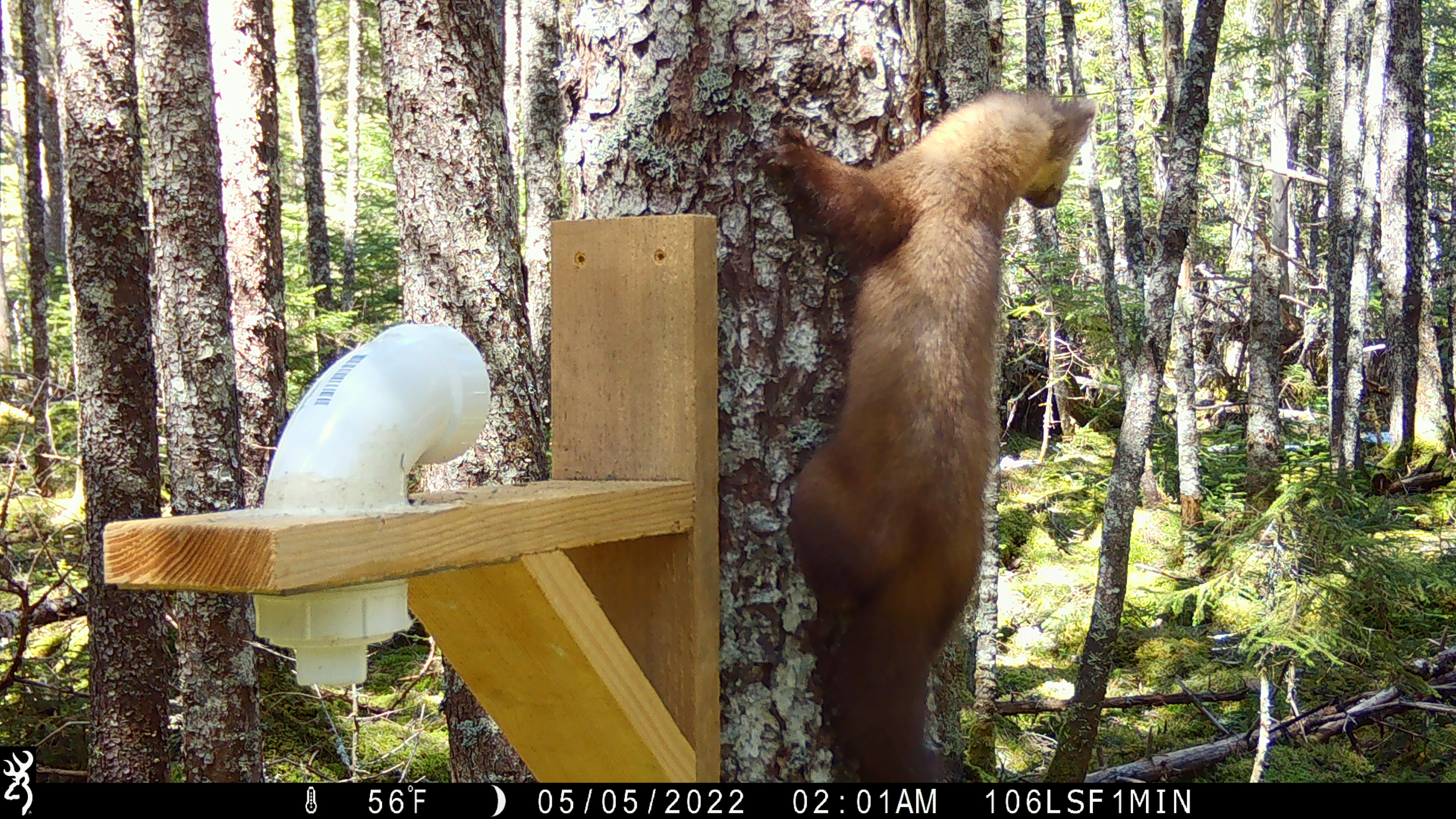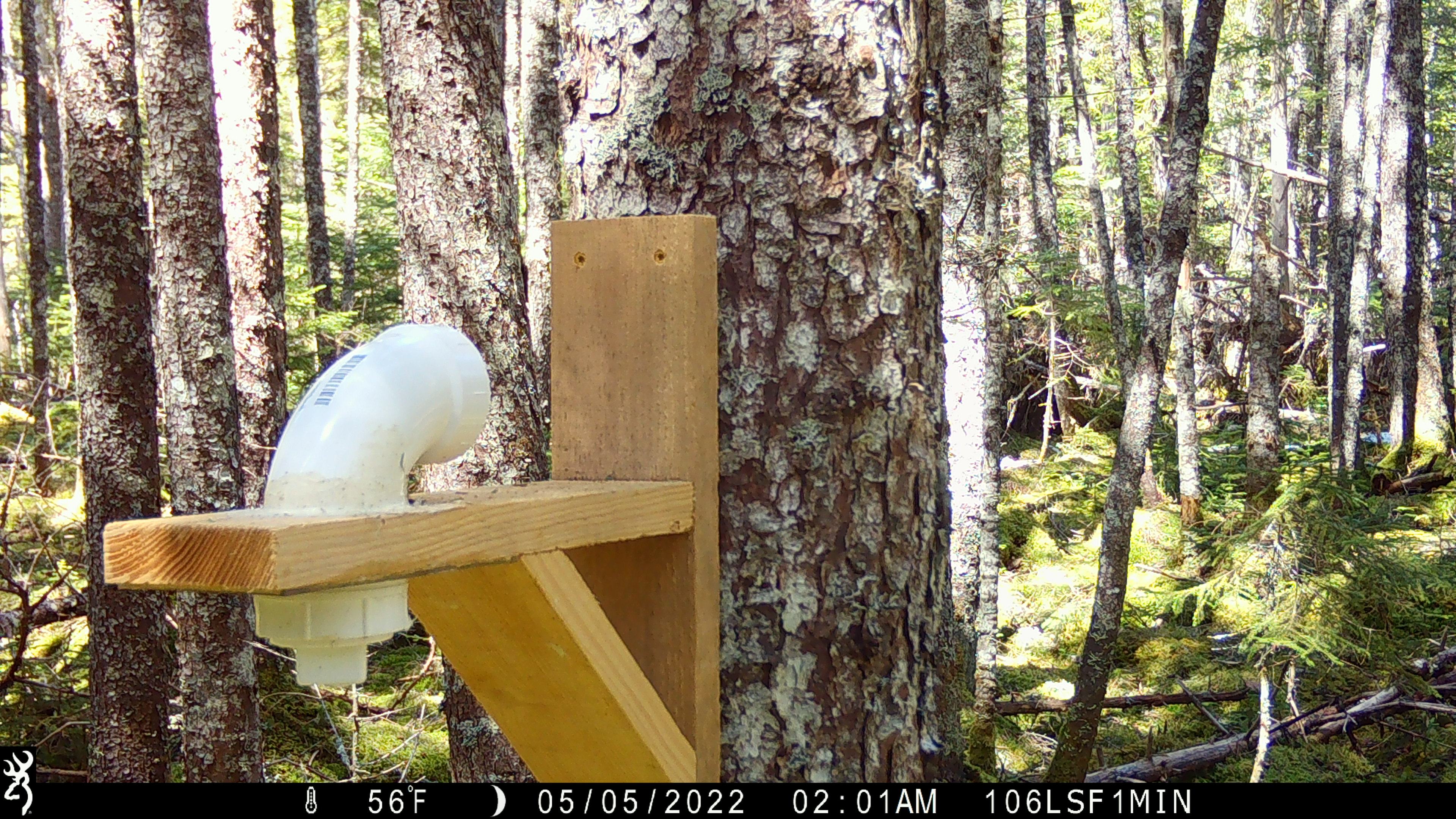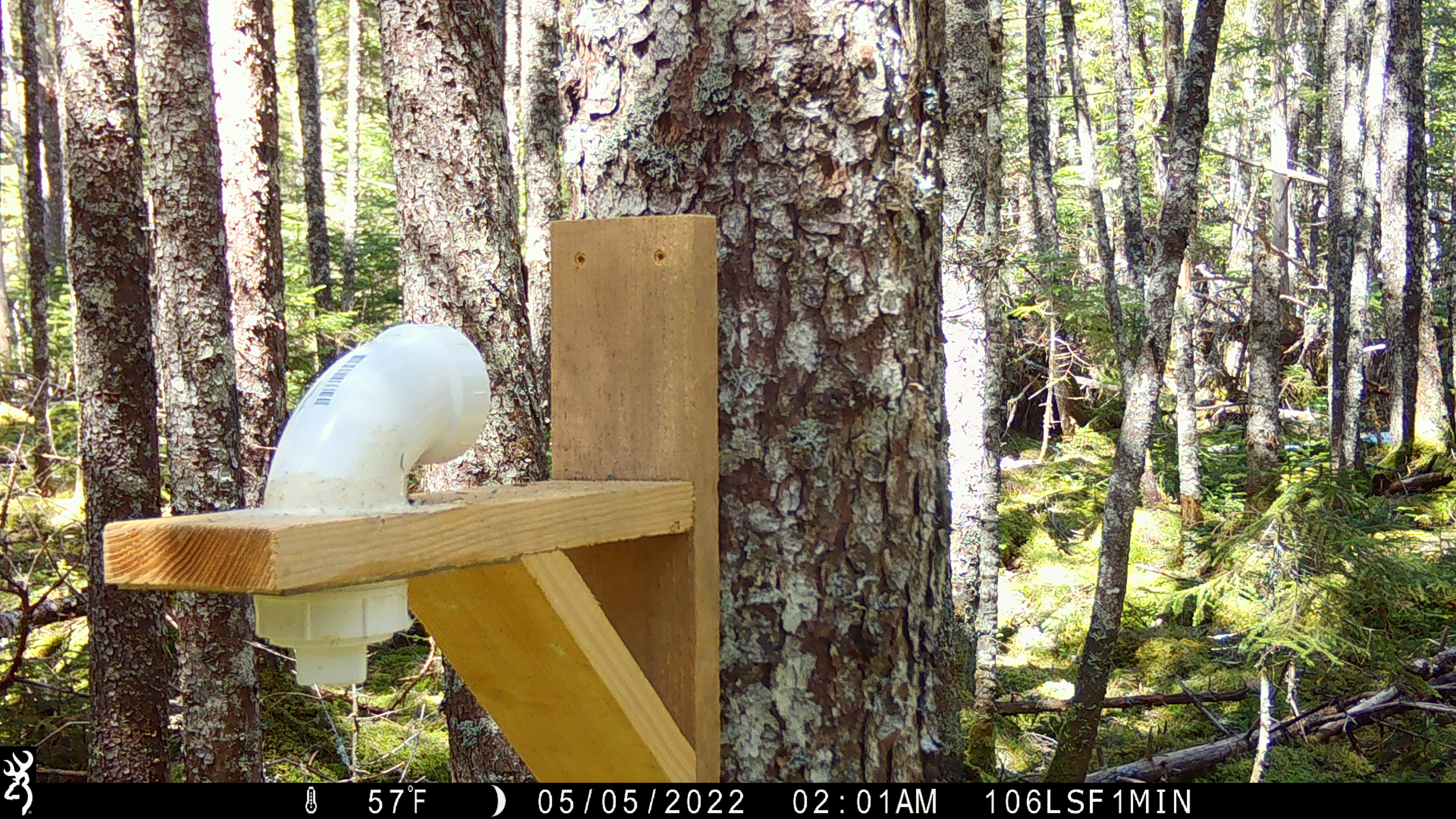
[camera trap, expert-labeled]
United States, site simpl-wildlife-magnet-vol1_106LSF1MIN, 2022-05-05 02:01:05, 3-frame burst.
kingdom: Animalia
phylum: Chordata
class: Mammalia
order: Carnivora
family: Mustelidae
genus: Martes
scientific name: Martes americana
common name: american marten